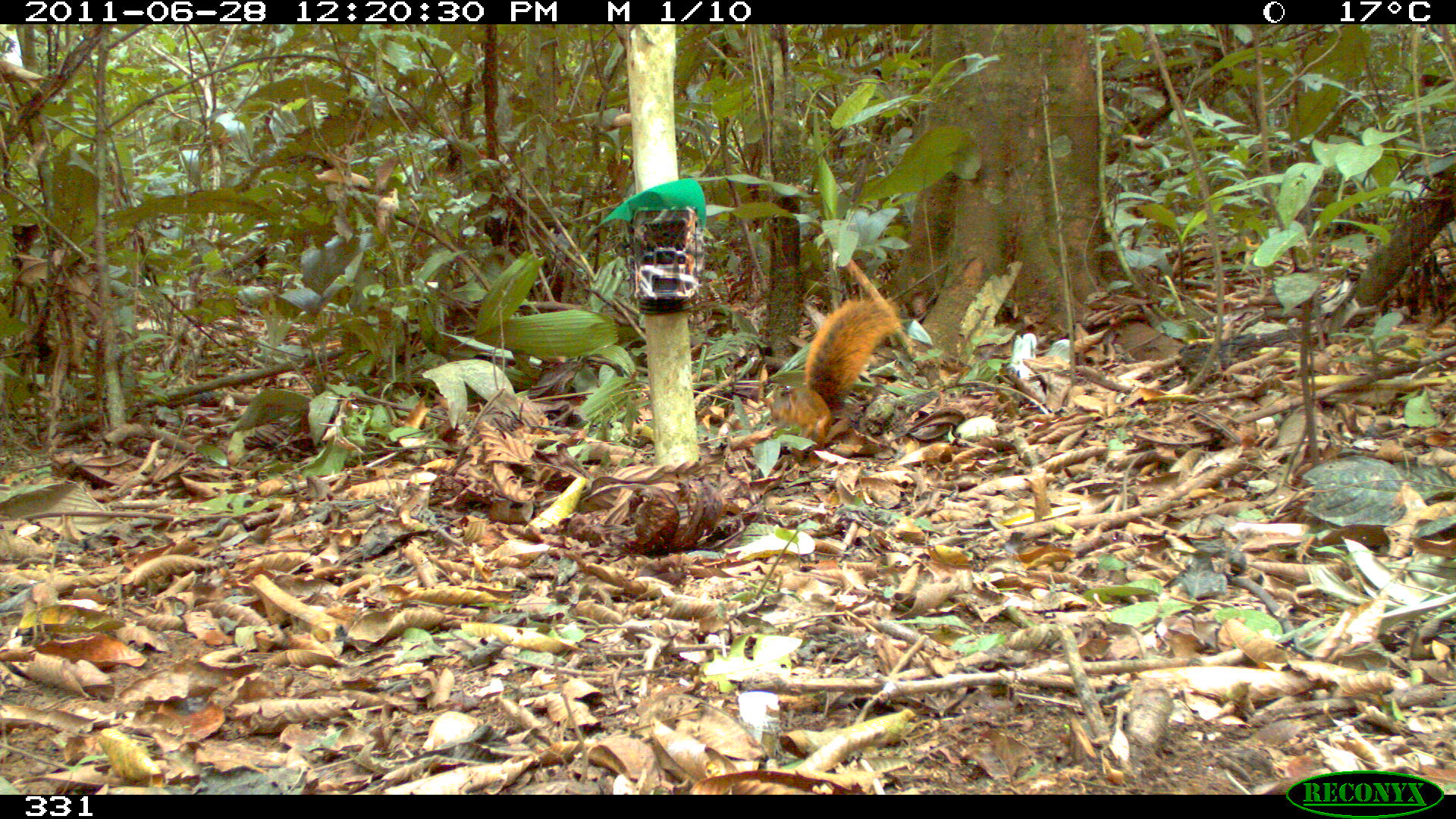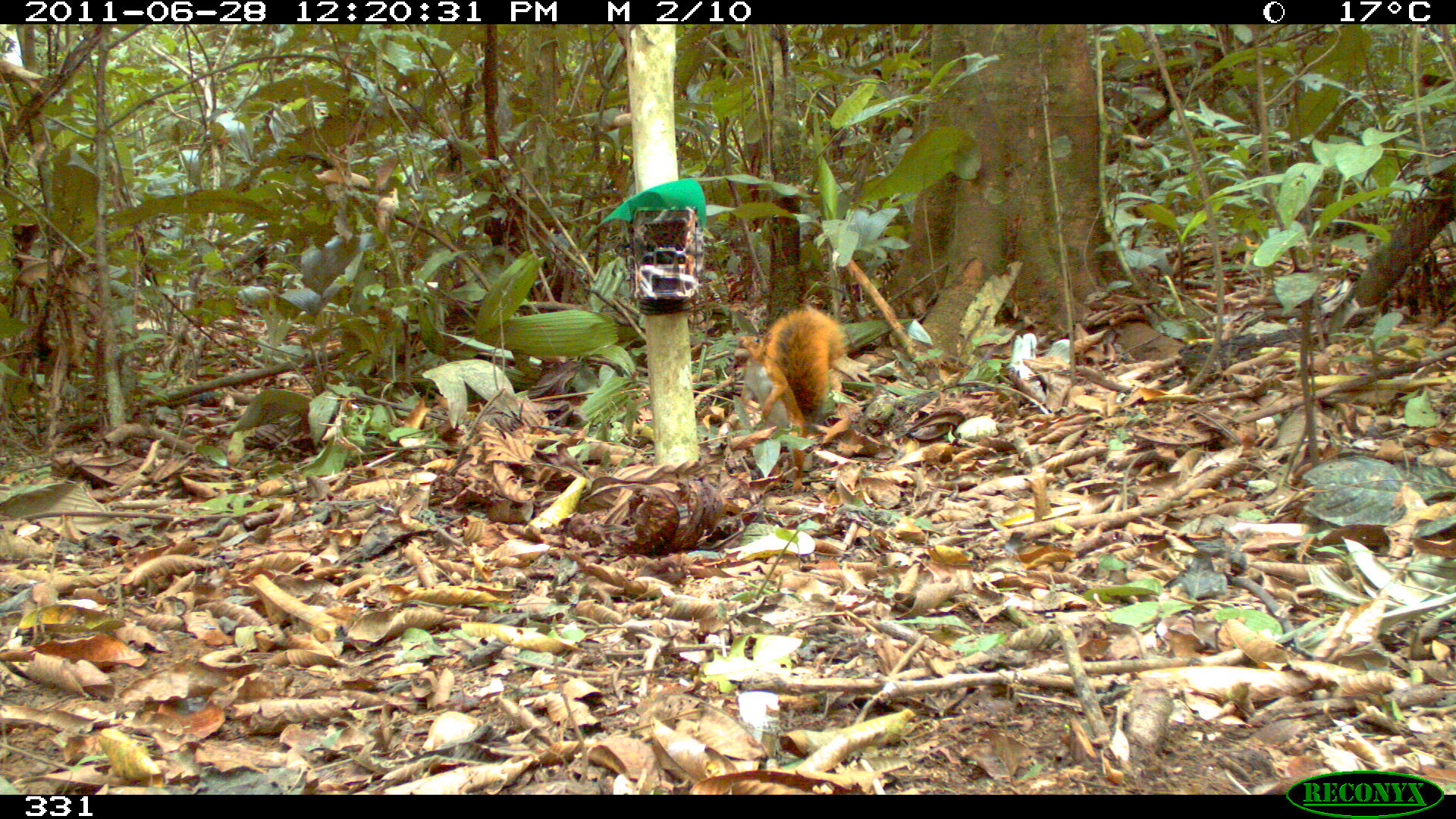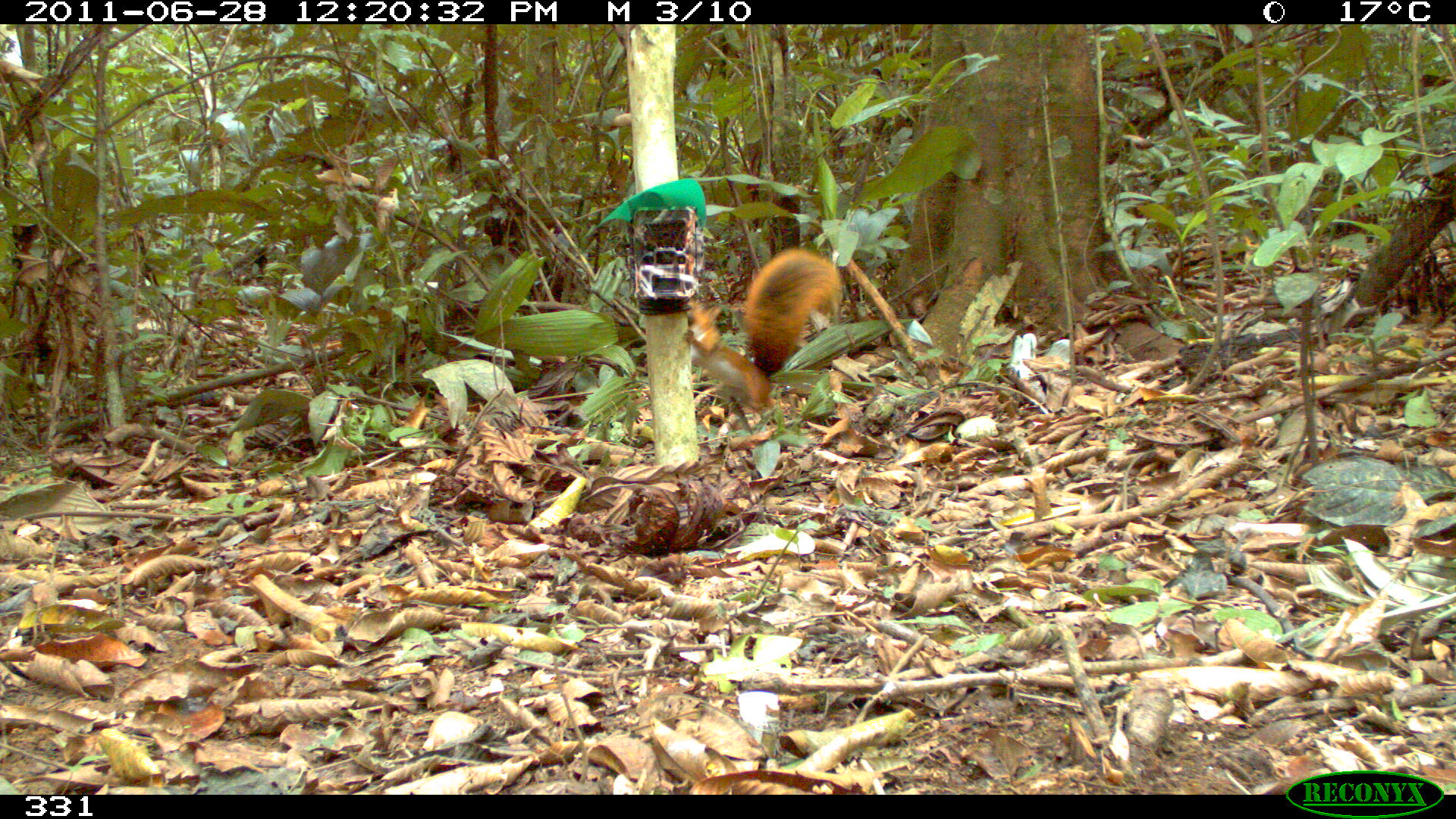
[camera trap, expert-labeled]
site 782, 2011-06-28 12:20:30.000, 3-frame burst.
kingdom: Animalia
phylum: Chordata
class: Mammalia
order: Rodentia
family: Sciuridae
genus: Sciurus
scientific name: Sciurus spadiceus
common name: southern amazon red squirrel